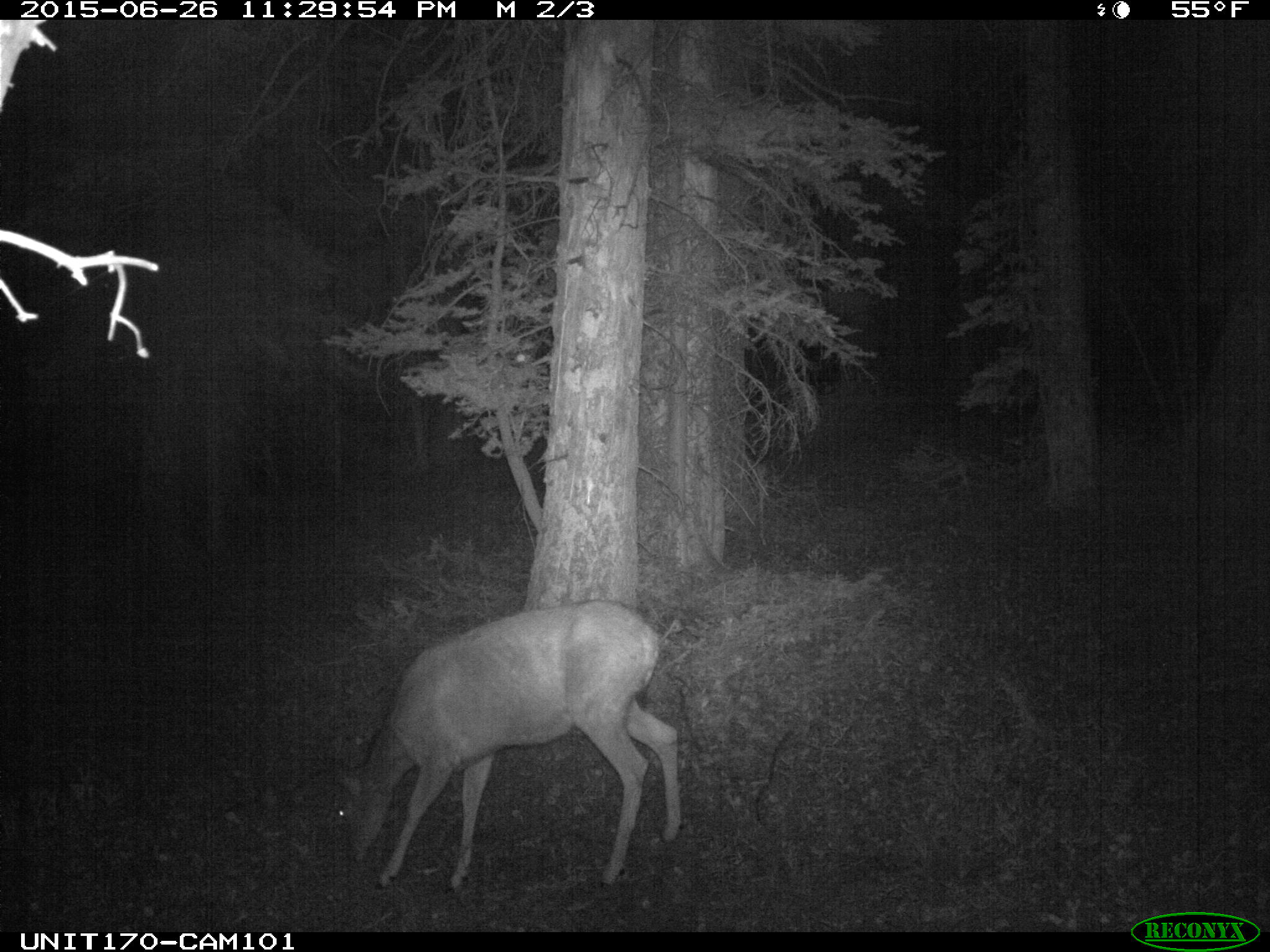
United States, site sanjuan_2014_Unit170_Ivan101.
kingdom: Animalia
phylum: Chordata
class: Mammalia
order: Artiodactyla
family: Cervidae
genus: Odocoileus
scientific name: Odocoileus hemionus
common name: mule deer